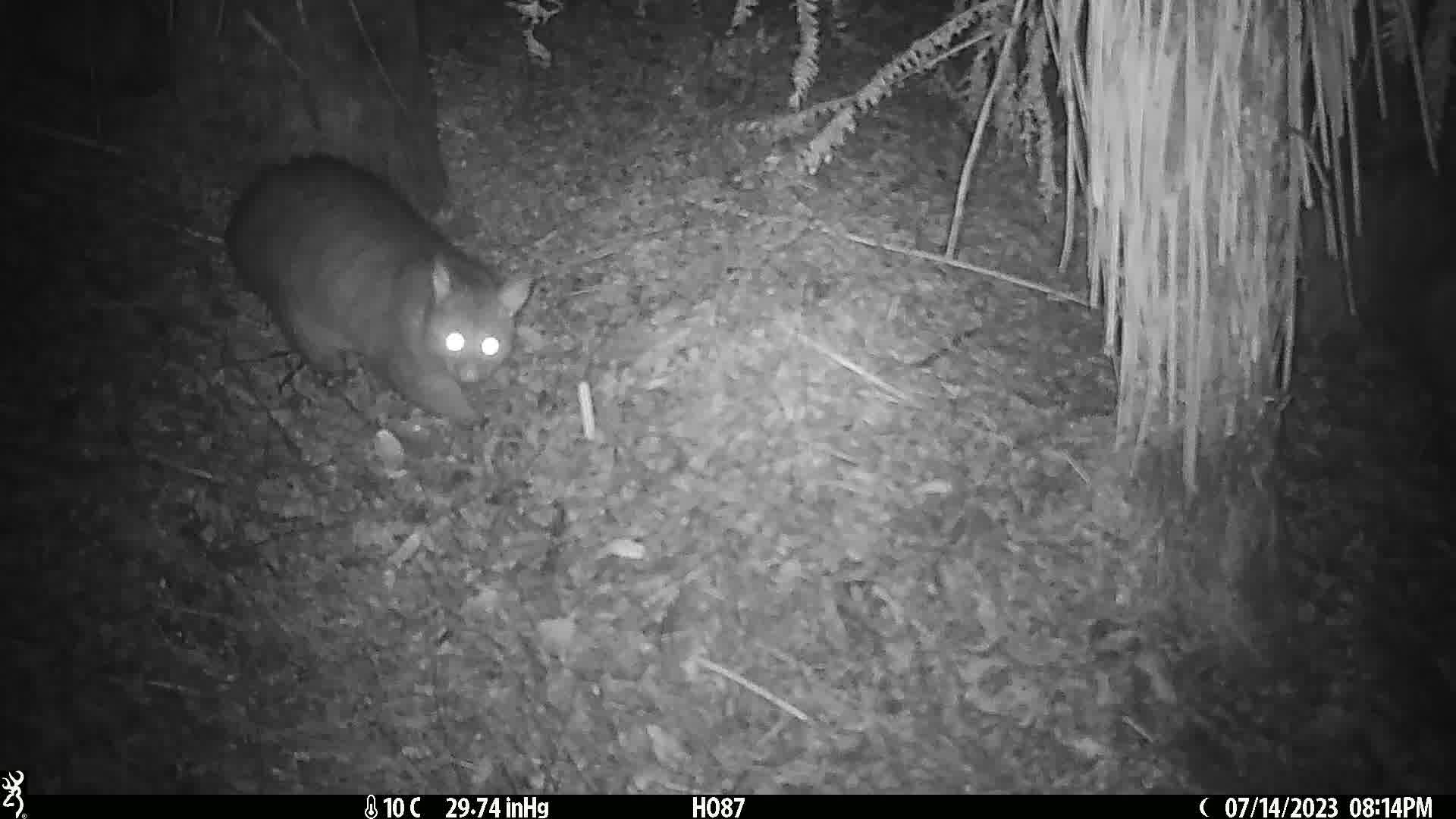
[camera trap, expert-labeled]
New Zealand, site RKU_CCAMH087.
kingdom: Animalia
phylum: Chordata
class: Mammalia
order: Diprotodontia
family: Phalangeridae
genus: Trichosurus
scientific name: Trichosurus vulpecula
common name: common brushtail possum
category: possum